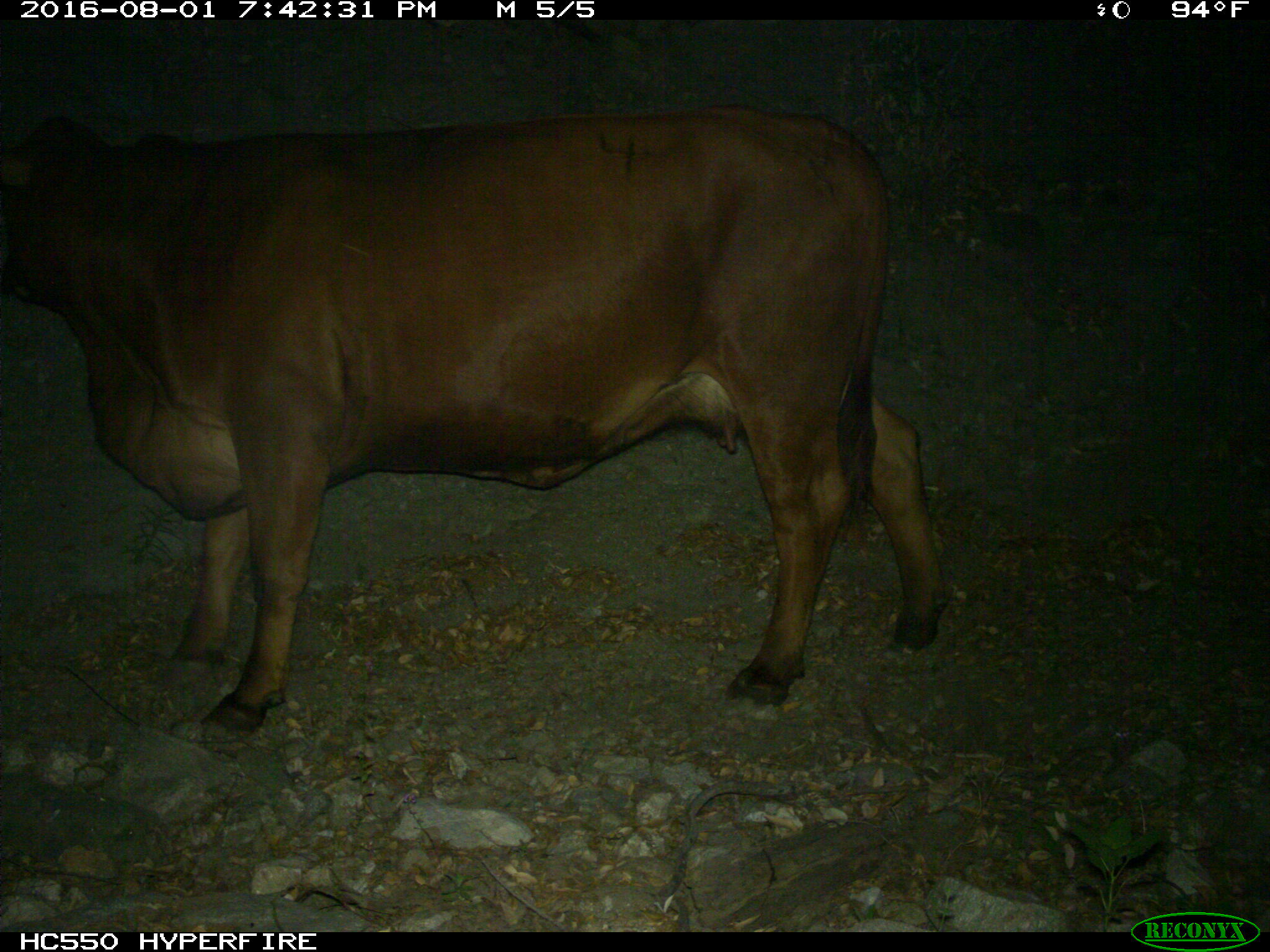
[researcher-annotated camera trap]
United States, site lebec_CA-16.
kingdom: Animalia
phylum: Chordata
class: Mammalia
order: Artiodactyla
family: Bovidae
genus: Bos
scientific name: Bos taurus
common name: domestic cow